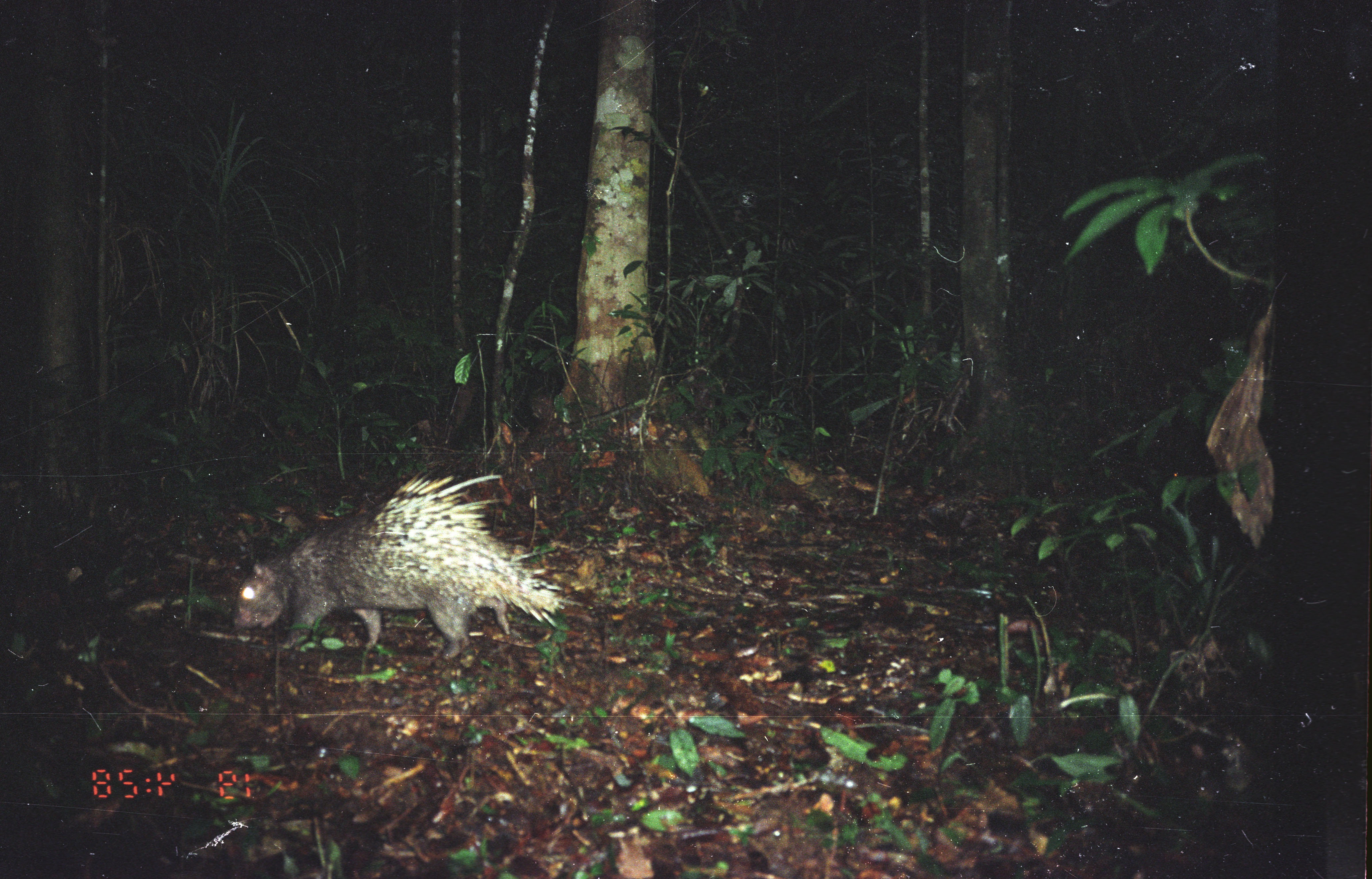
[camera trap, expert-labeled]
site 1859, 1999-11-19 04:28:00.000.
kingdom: Animalia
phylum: Chordata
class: Mammalia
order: Rodentia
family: Hystricidae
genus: Hystrix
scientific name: Hystrix brachyura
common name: east asian porcupine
Hystrix brachyura (east asian porcupine), count 1.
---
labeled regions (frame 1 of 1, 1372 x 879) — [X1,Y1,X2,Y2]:
hystrix brachyura: [227,467,585,662]